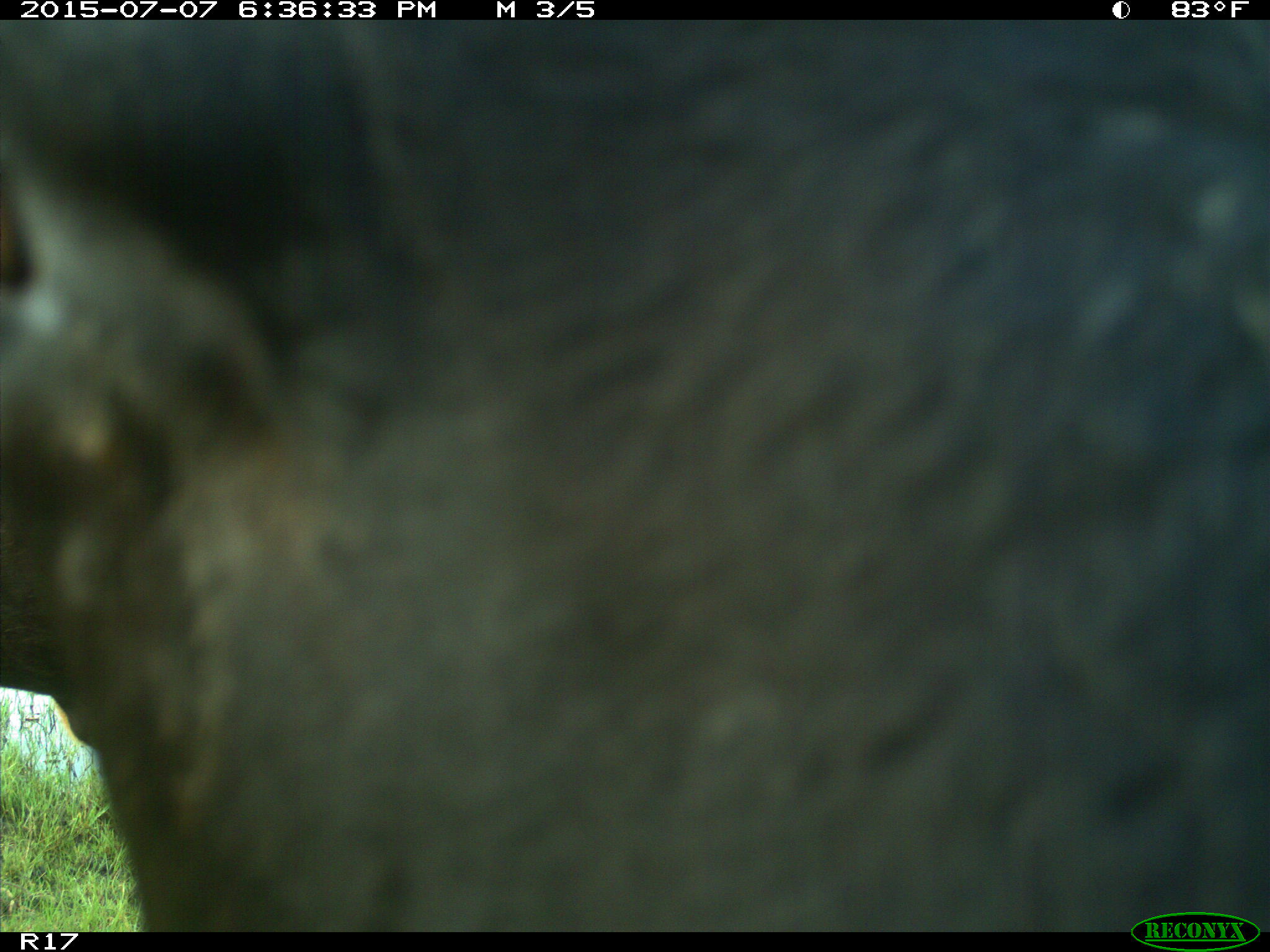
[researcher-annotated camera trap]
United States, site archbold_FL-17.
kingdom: Animalia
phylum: Chordata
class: Mammalia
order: Artiodactyla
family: Bovidae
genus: Bos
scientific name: Bos taurus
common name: domestic cow